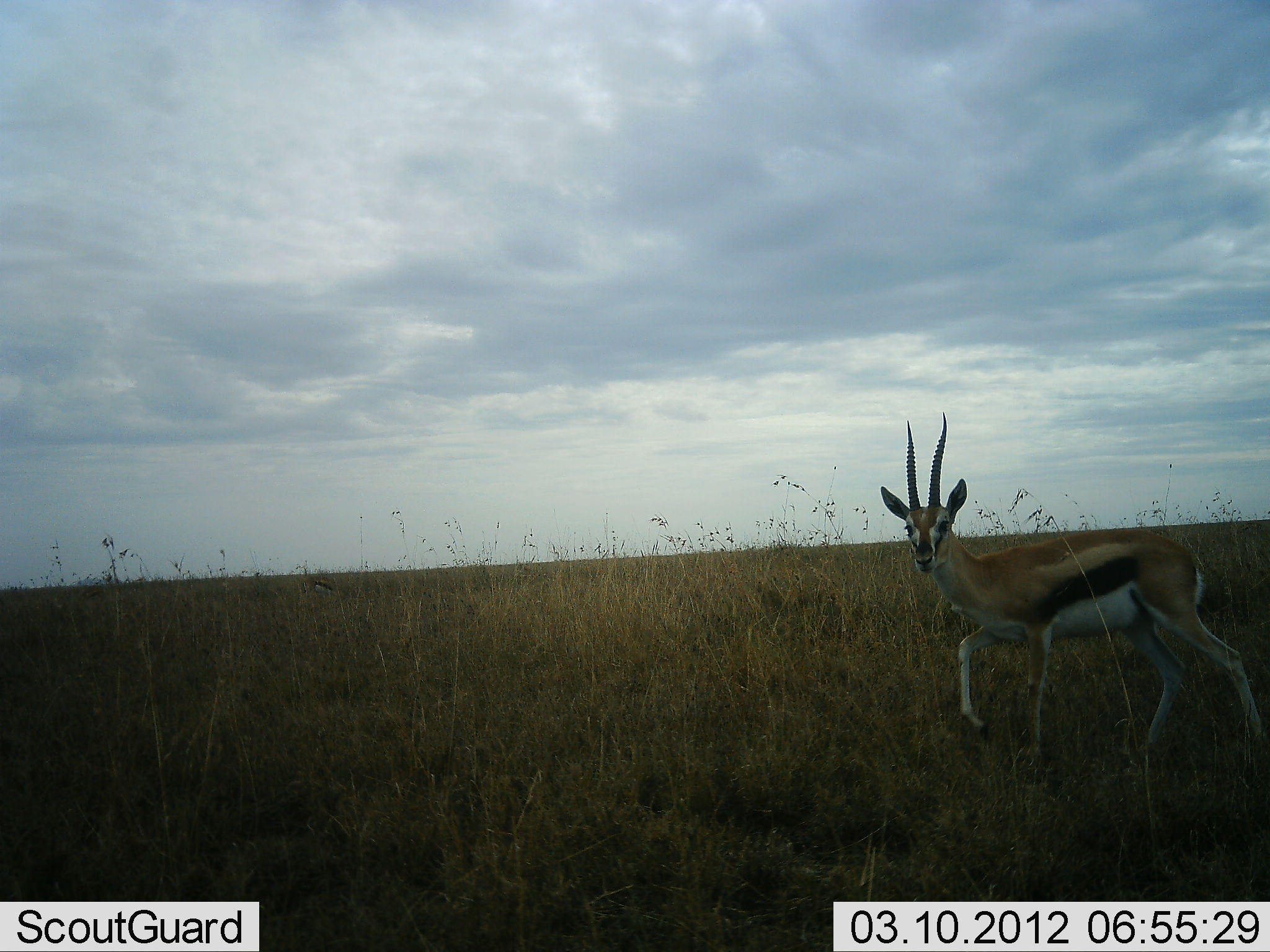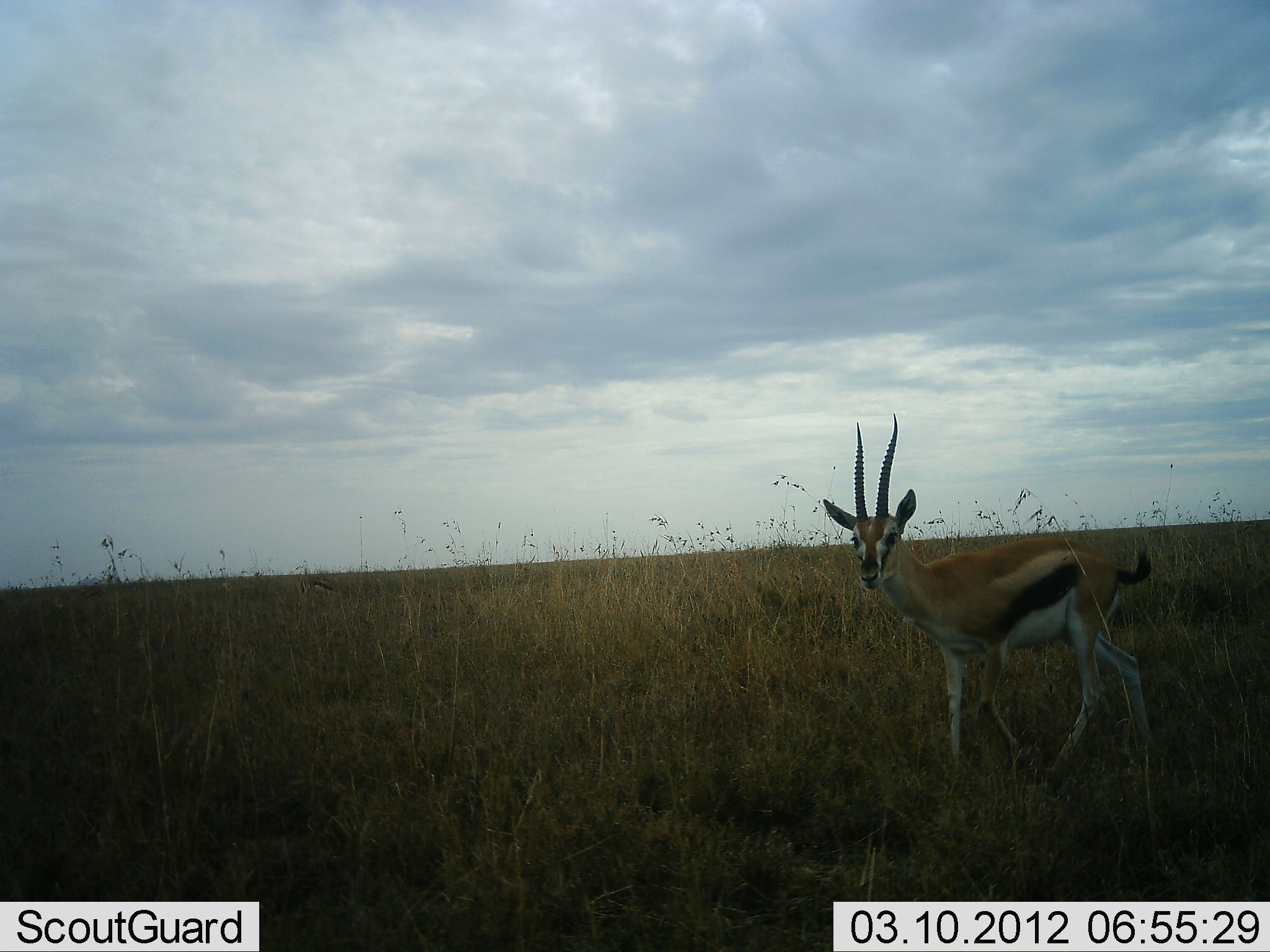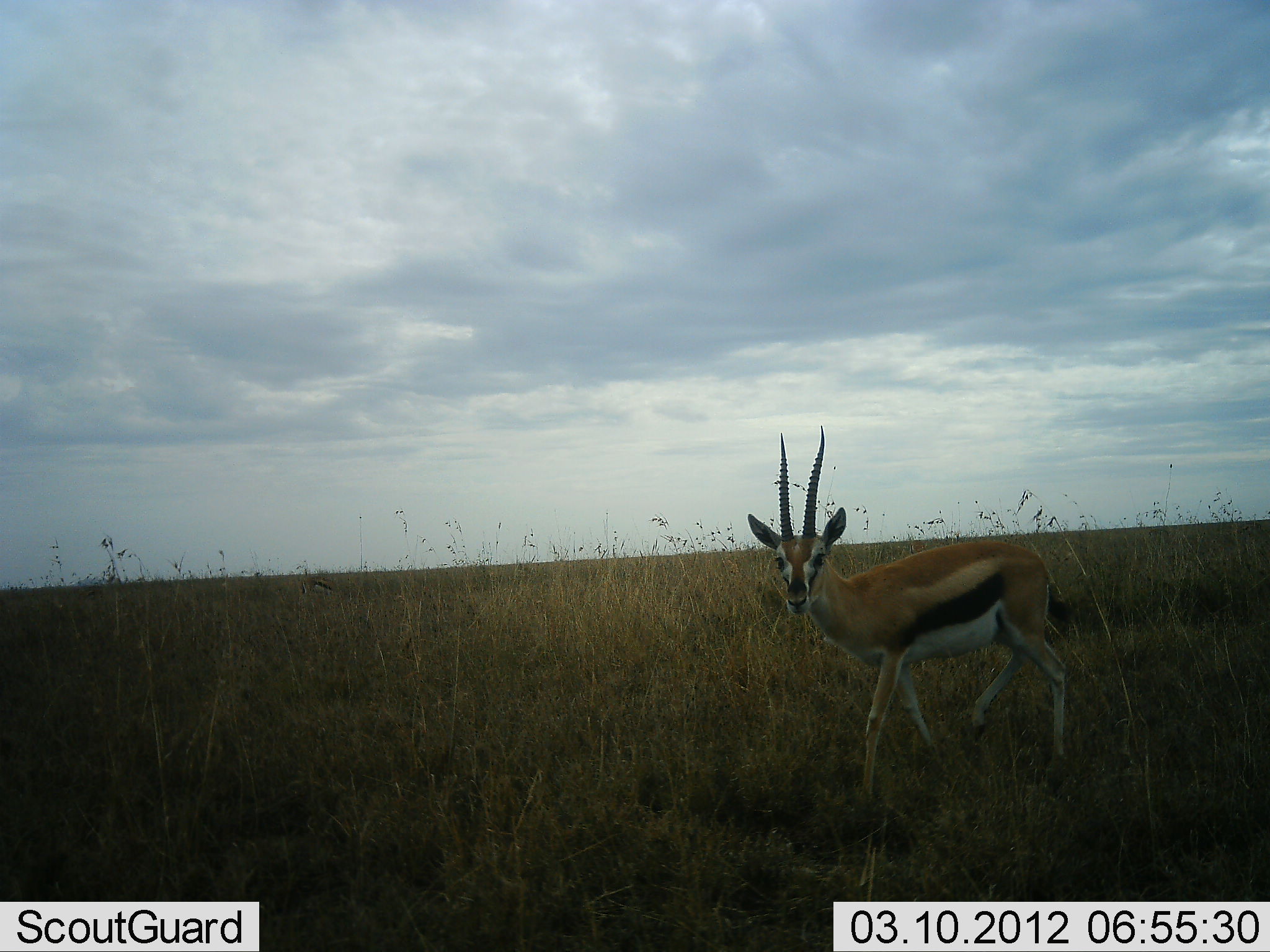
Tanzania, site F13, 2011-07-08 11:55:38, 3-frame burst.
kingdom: Animalia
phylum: Chordata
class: Mammalia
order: Artiodactyla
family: Bovidae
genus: Eudorcas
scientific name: Eudorcas thomsonii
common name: thomson's gazelle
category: gazellethomsons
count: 1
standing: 8%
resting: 0%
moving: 92%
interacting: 0%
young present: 0%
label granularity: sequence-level